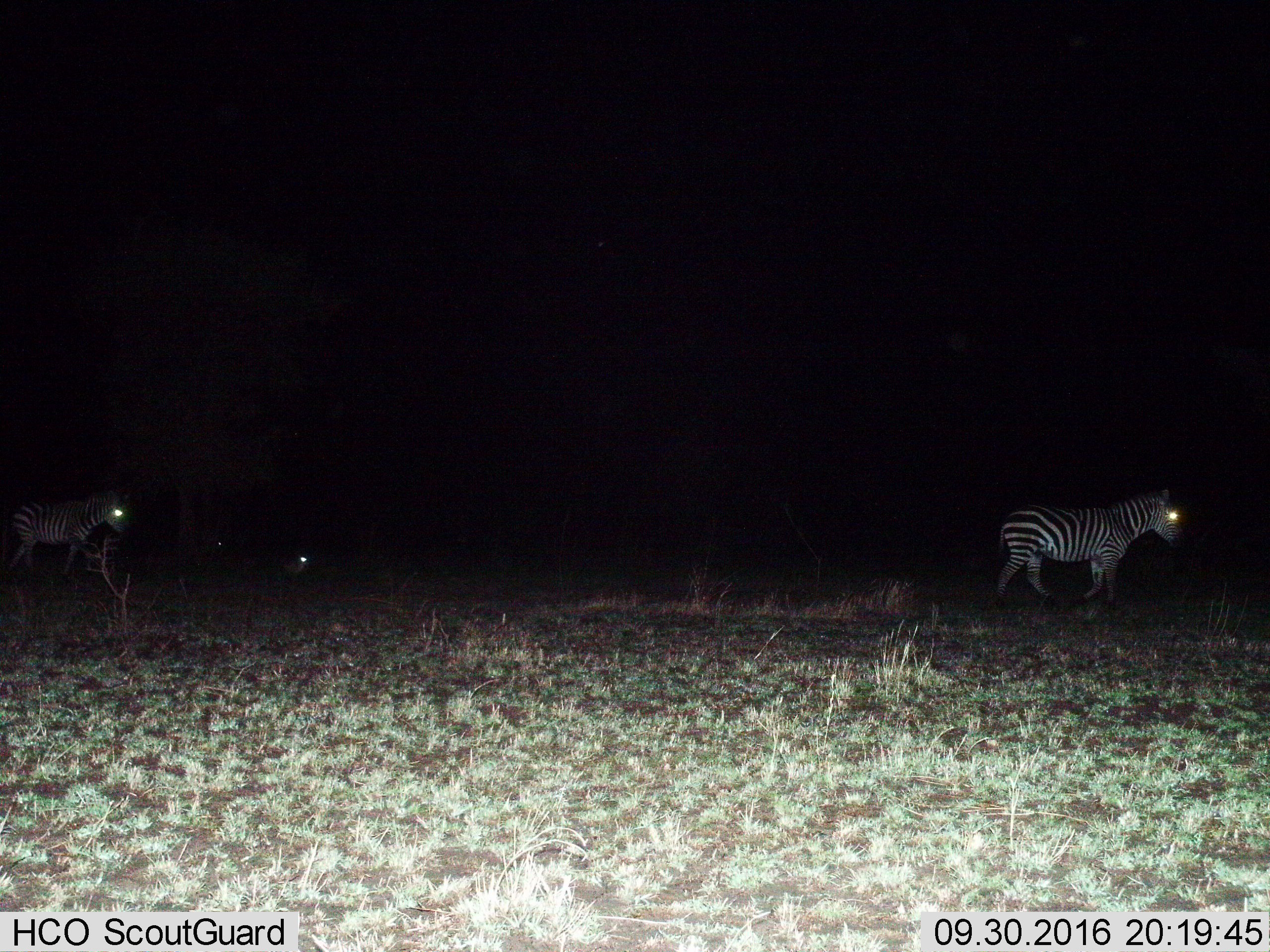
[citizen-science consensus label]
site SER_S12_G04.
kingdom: Animalia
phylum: Chordata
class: Mammalia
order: Perissodactyla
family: Equidae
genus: Equus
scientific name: Equus quagga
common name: plains zebra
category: zebraplains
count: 2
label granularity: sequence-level